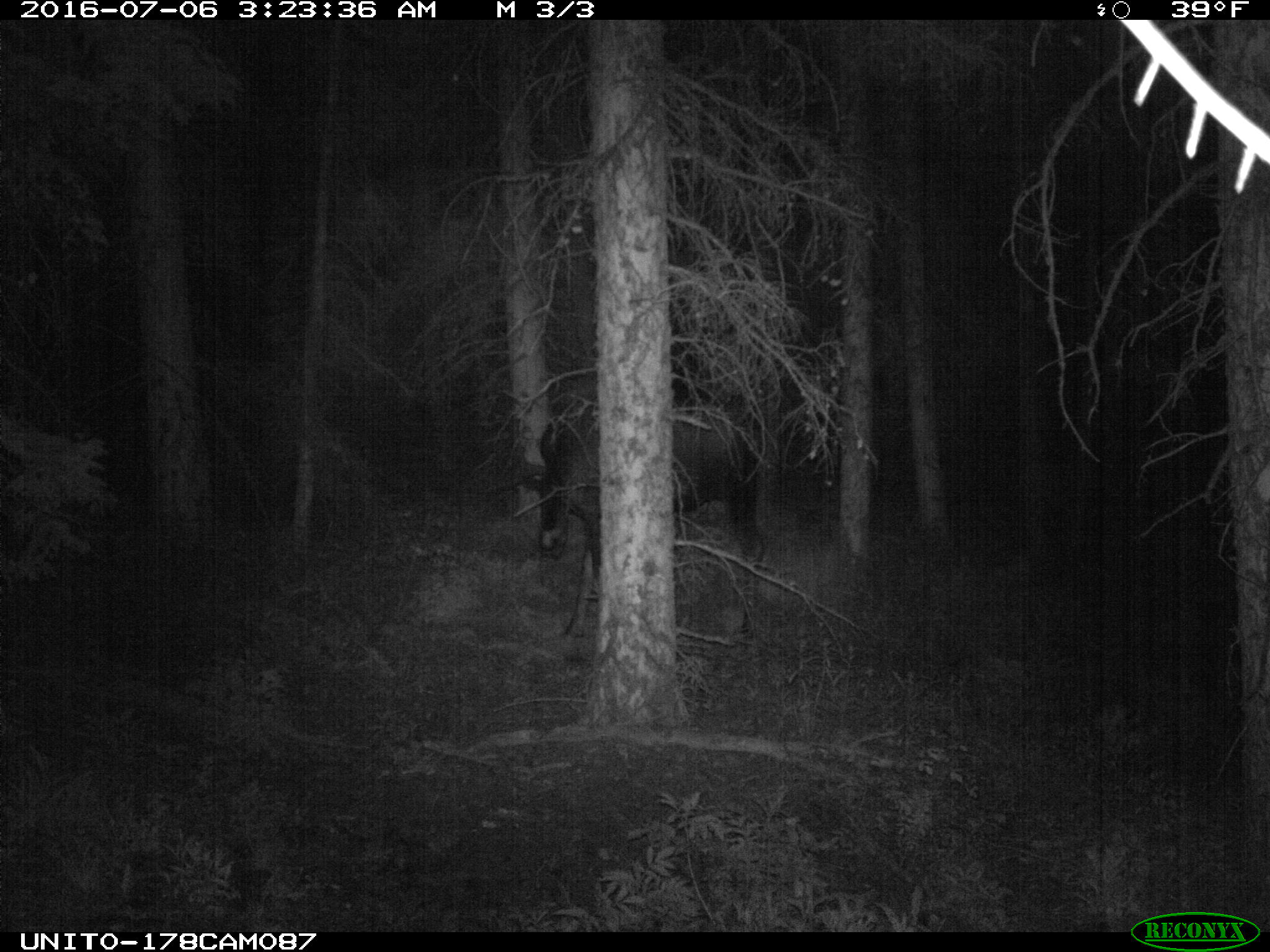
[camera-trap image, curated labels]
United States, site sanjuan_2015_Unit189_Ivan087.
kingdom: Animalia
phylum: Chordata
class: Mammalia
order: Artiodactyla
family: Cervidae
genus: Alces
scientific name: Alces alces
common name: moose